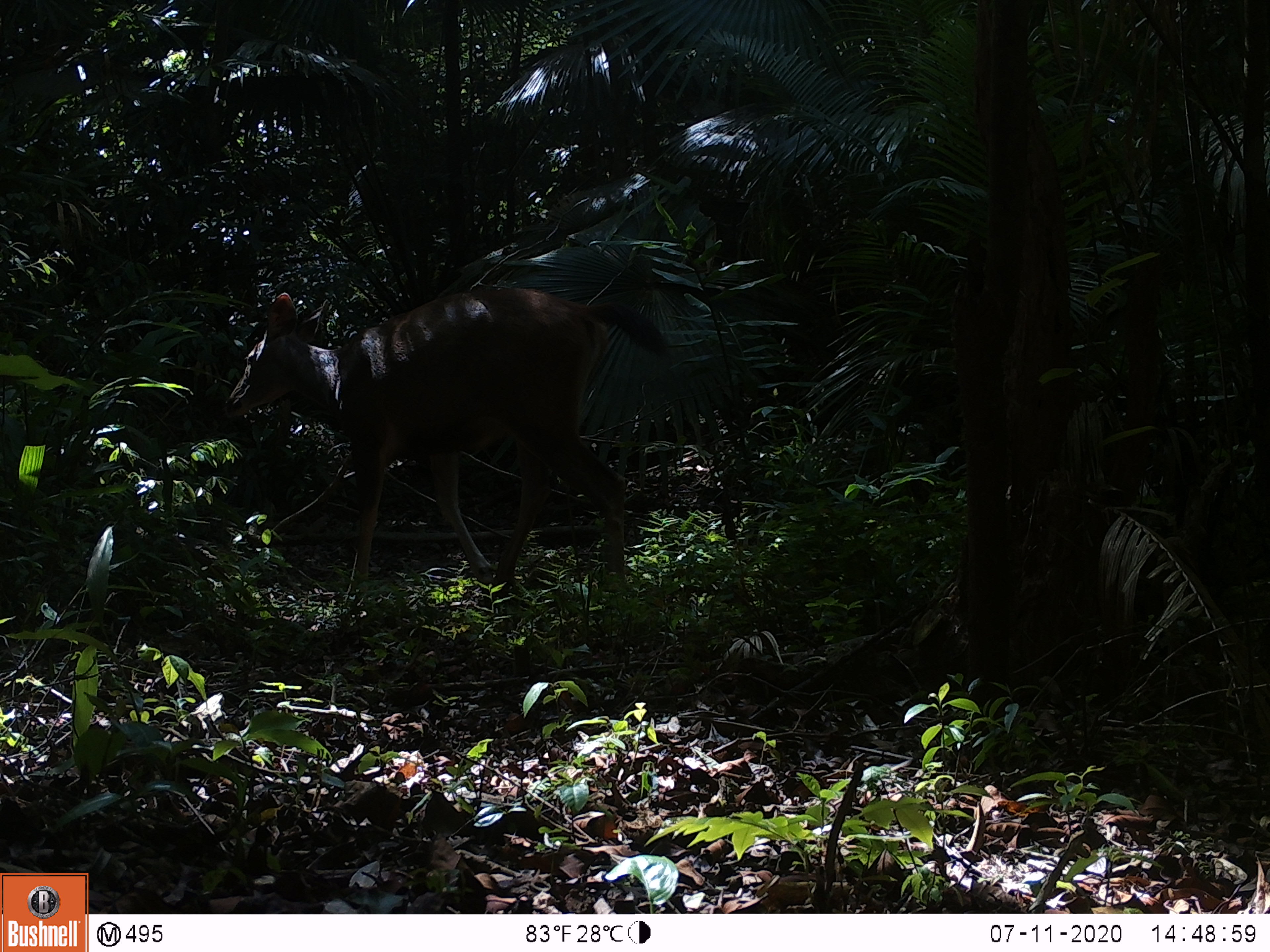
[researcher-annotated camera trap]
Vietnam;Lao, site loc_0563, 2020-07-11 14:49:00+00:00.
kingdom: Animalia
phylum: Chordata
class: Mammalia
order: Artiodactyla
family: Cervidae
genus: Rusa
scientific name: Rusa unicolor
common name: sambar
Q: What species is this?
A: Sambar (Rusa unicolor).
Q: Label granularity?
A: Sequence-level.